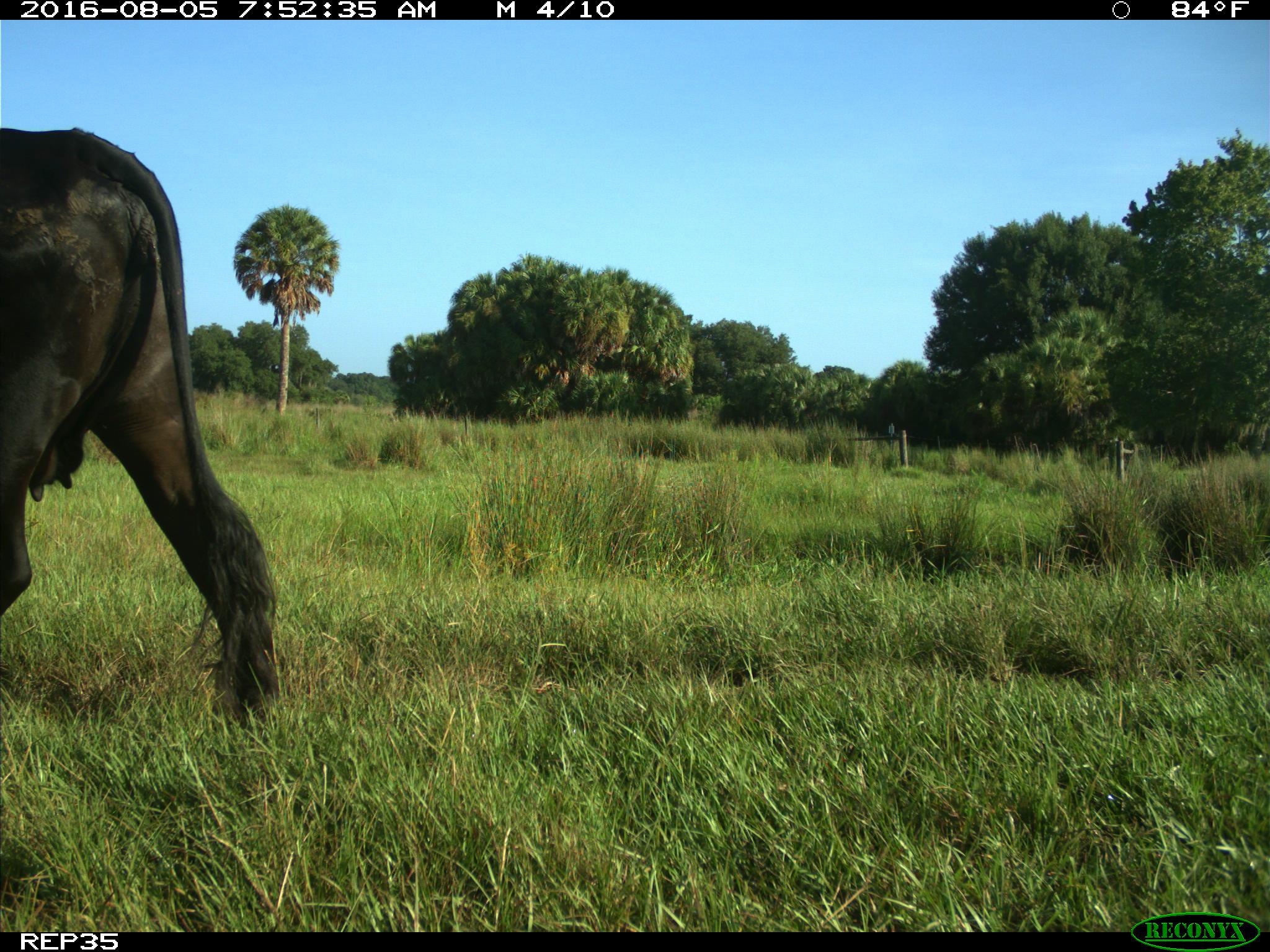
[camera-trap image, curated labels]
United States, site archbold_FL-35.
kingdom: Animalia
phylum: Chordata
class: Mammalia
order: Artiodactyla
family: Bovidae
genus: Bos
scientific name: Bos taurus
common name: domestic cow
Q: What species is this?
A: Bos taurus (domestic cow).